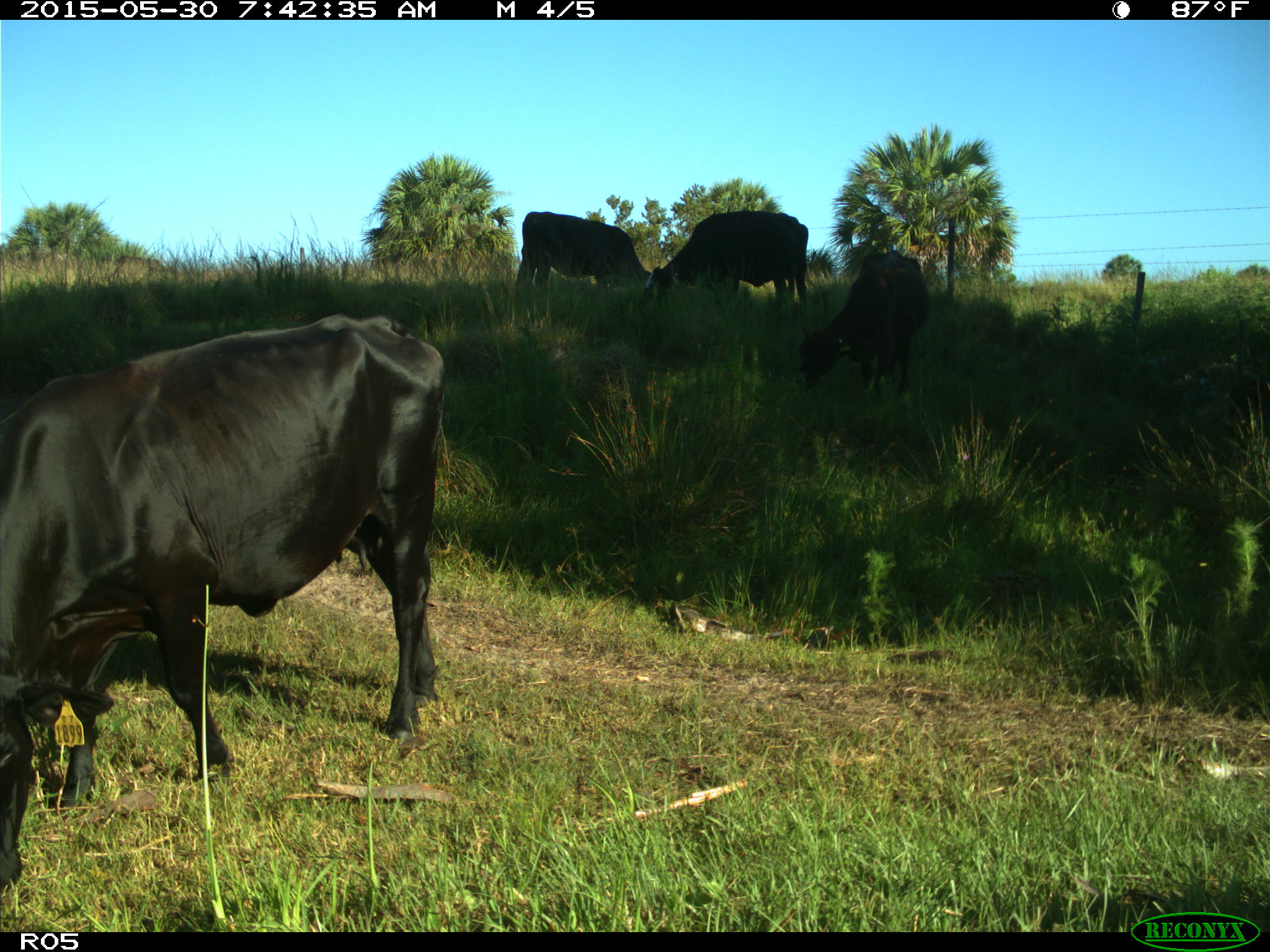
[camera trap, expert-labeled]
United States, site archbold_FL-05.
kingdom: Animalia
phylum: Chordata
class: Mammalia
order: Artiodactyla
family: Bovidae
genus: Bos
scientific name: Bos taurus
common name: domestic cow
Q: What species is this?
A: Bos taurus (domestic cow).